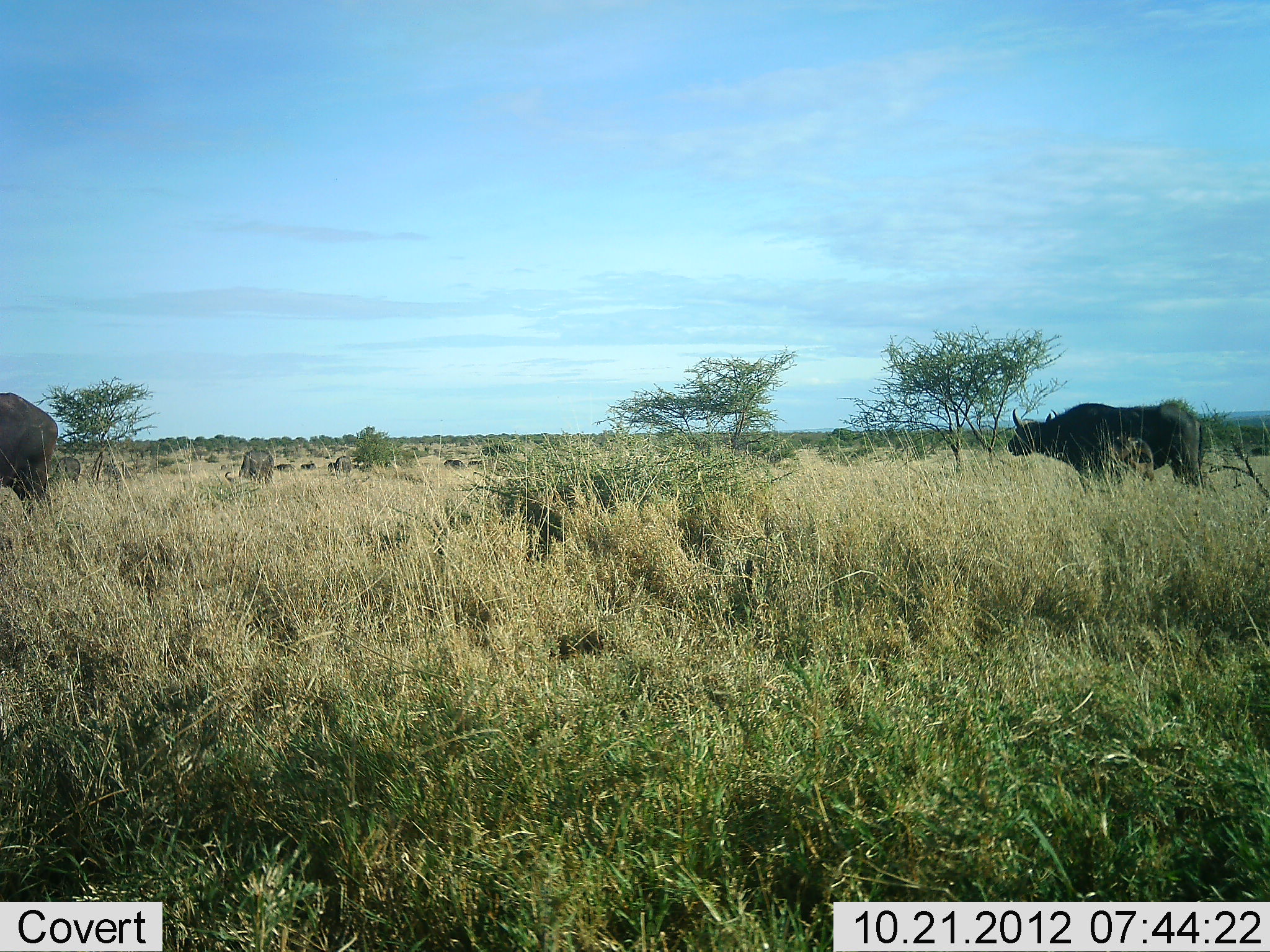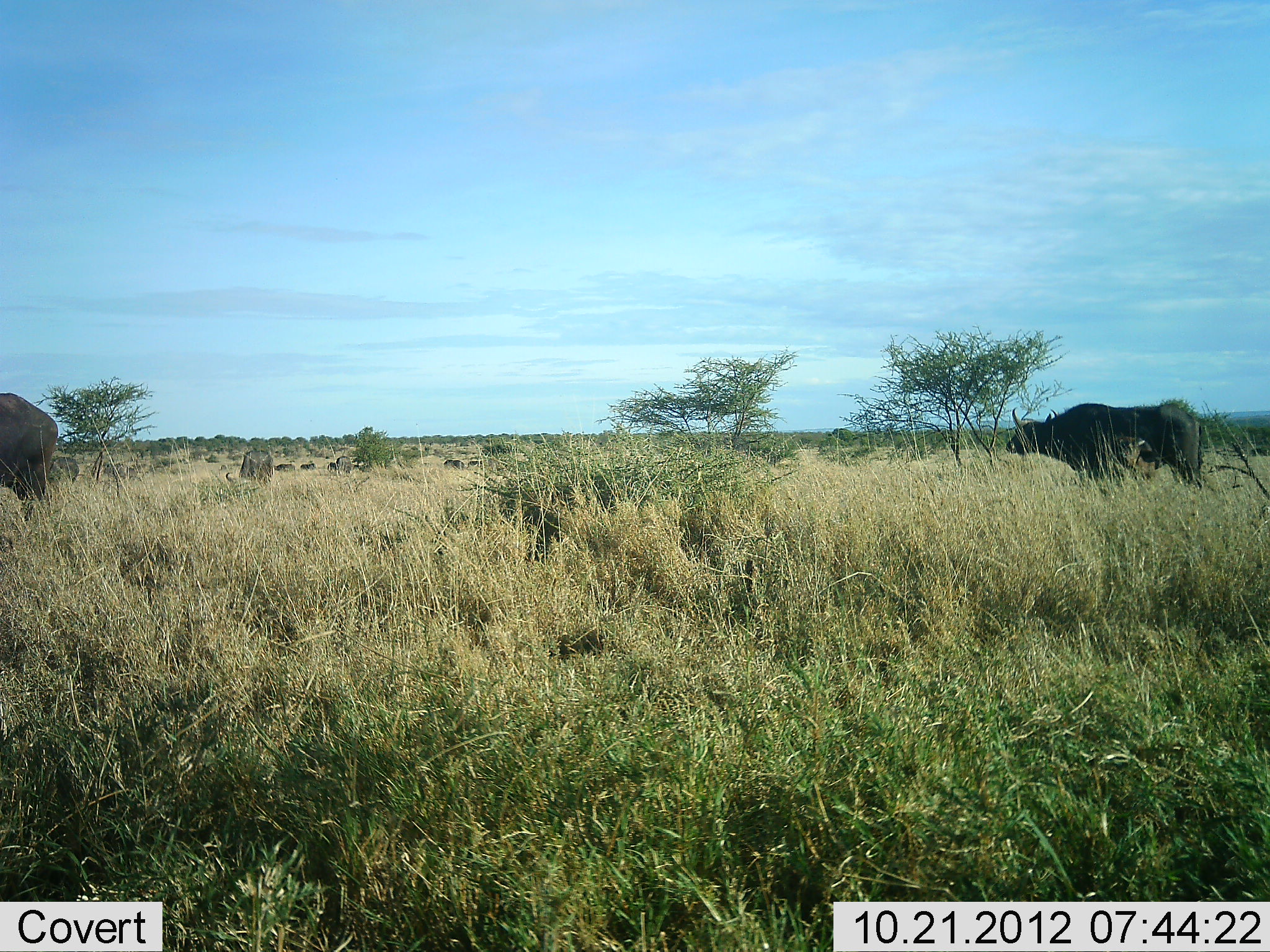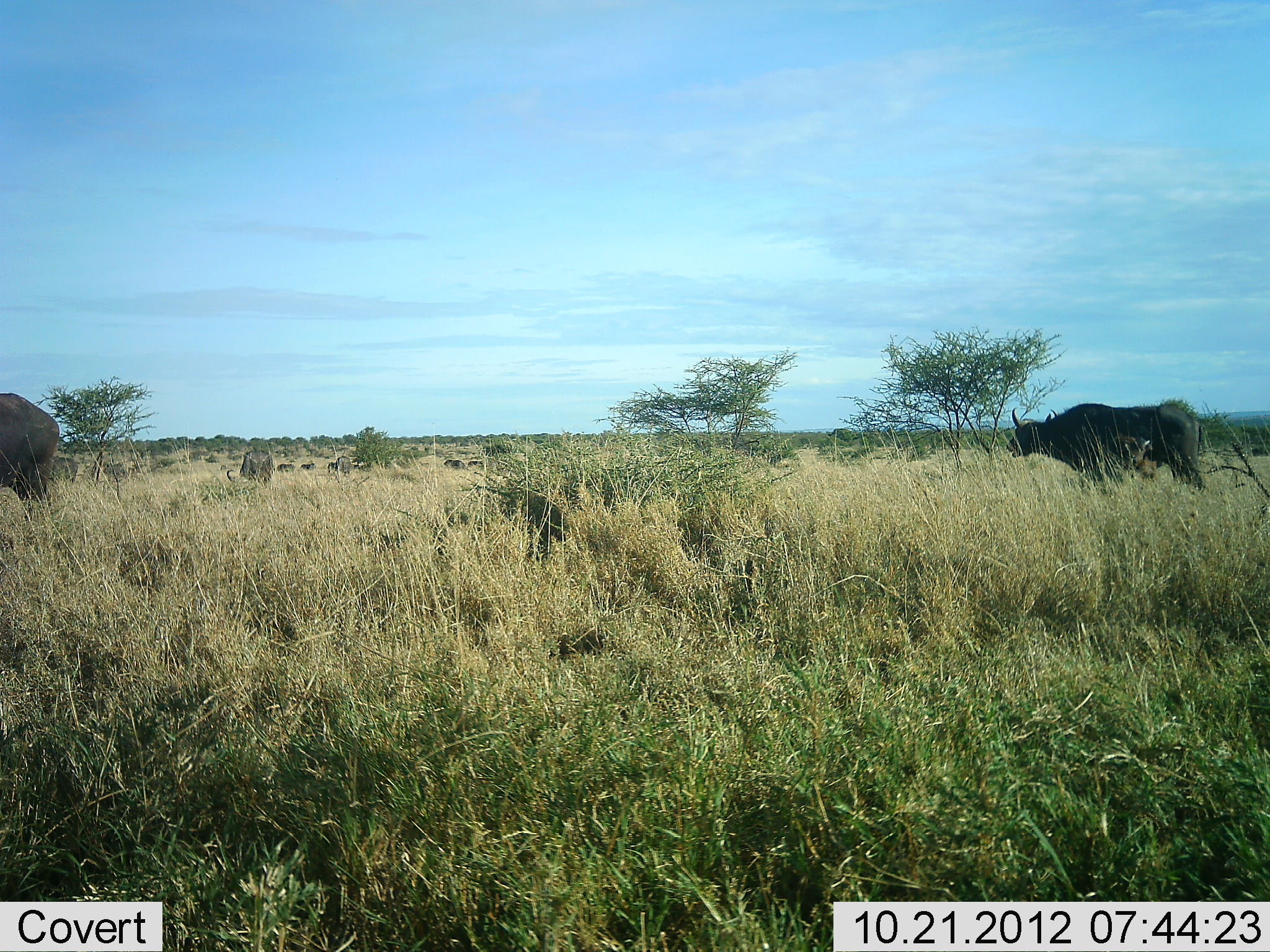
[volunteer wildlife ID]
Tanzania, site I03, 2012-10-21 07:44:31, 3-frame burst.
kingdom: Animalia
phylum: Chordata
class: Mammalia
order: Artiodactyla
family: Bovidae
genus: Syncerus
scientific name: Syncerus caffer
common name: cape buffalo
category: buffalo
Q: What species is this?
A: Buffalo (cape buffalo) (Syncerus caffer).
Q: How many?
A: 6.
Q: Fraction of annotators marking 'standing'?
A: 90%.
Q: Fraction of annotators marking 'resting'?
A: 0%.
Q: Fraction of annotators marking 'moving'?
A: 0%.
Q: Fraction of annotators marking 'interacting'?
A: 0%.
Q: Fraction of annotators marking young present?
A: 0%.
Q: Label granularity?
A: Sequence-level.